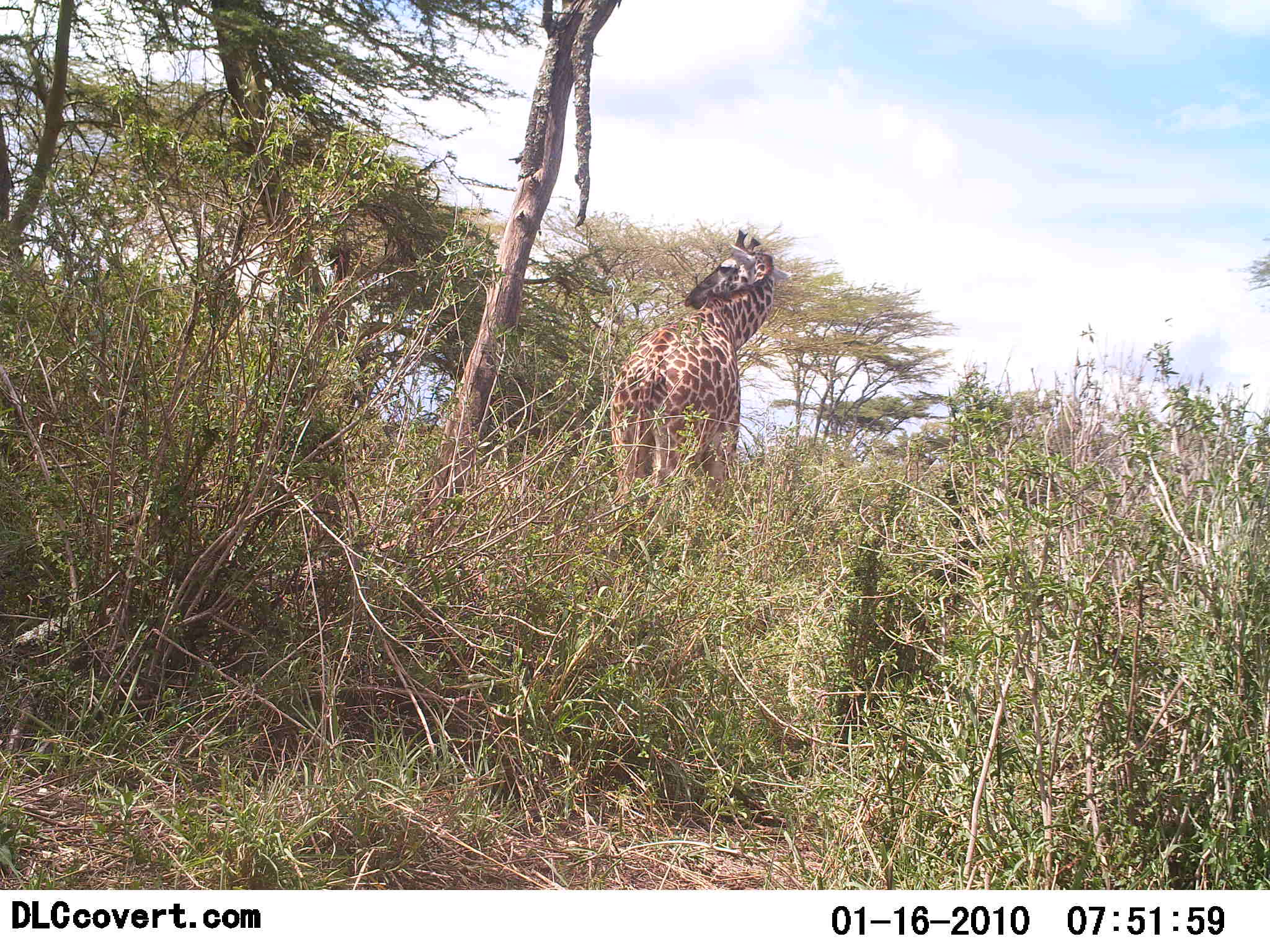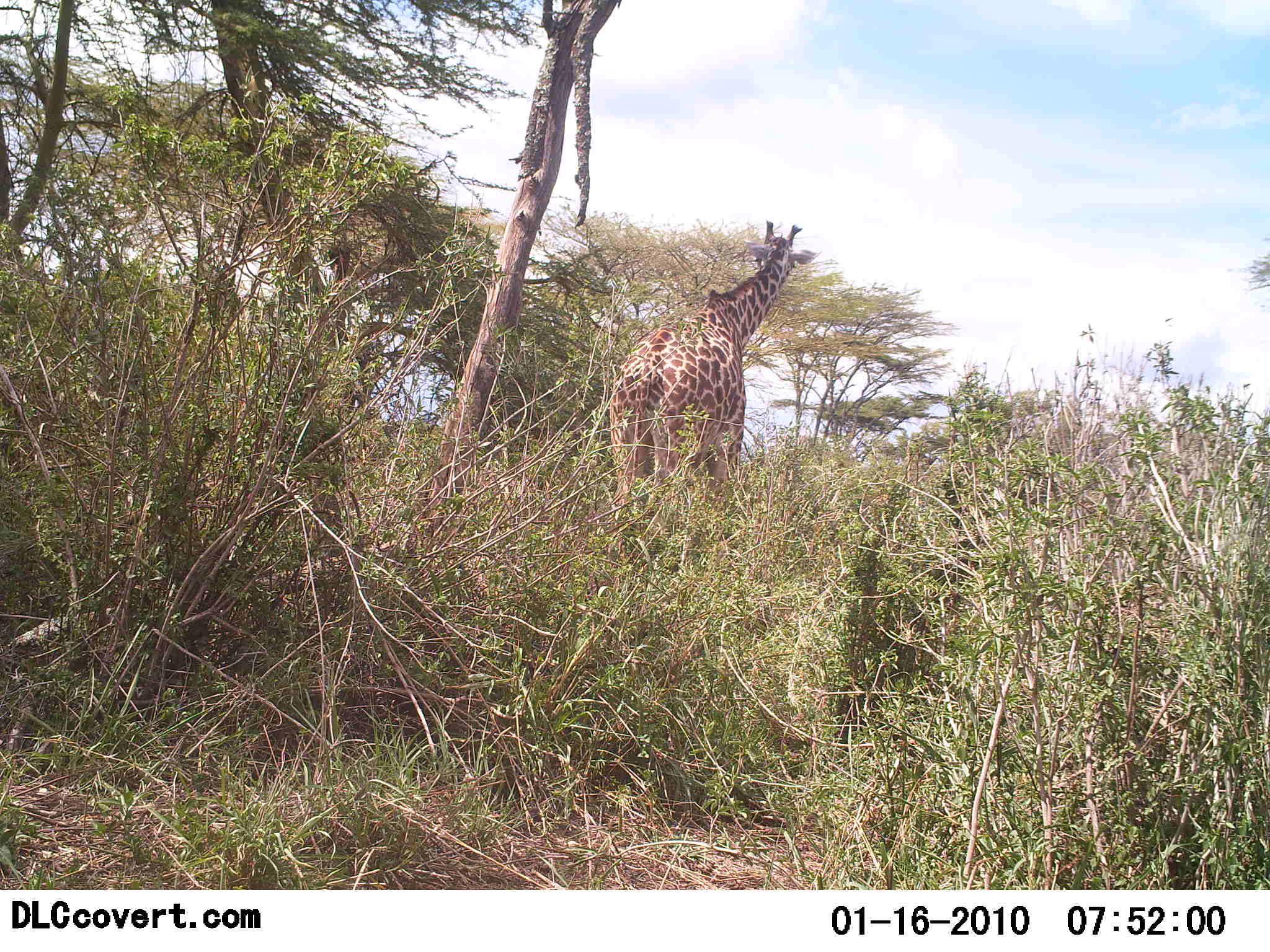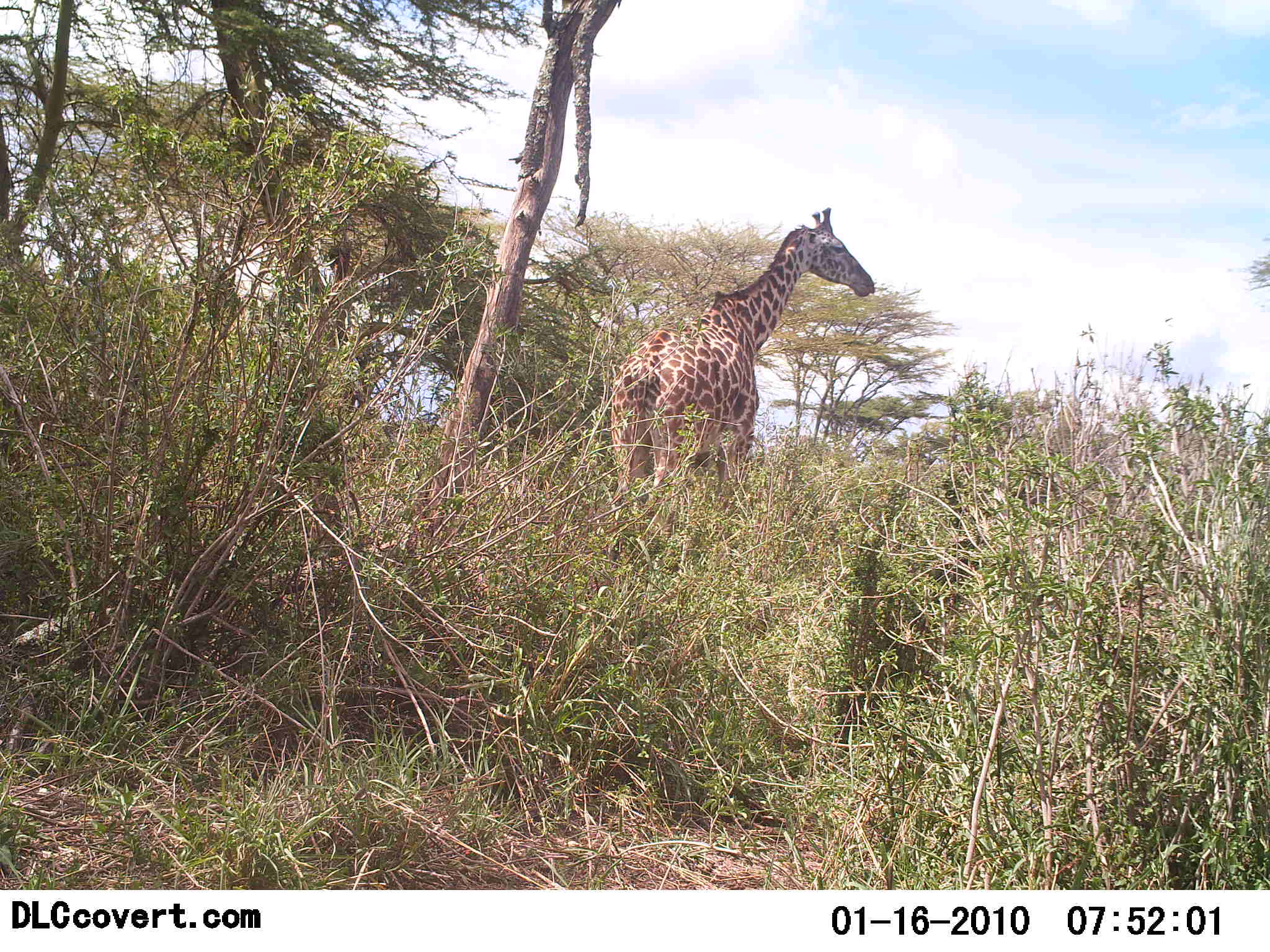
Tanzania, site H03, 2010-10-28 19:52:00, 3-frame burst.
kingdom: Animalia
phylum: Chordata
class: Mammalia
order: Artiodactyla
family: Giraffidae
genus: Giraffa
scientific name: Giraffa camelopardalis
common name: giraffe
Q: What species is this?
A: Giraffe (Giraffa camelopardalis).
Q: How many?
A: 1.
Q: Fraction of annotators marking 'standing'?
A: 80%.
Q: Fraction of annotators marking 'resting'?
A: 0%.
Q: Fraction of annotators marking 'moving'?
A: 20%.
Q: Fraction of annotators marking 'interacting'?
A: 0%.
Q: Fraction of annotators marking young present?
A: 0%.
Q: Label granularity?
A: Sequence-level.